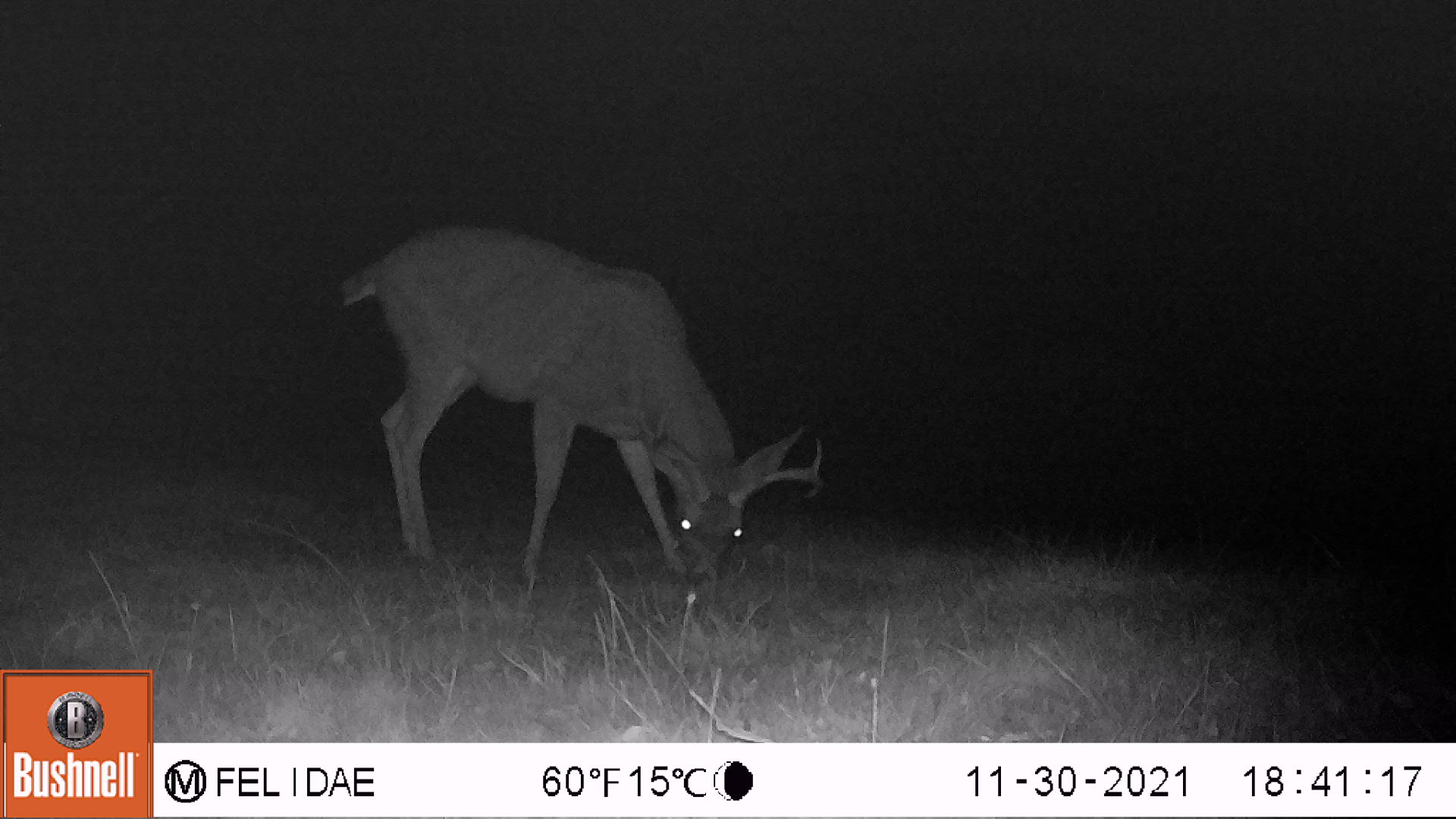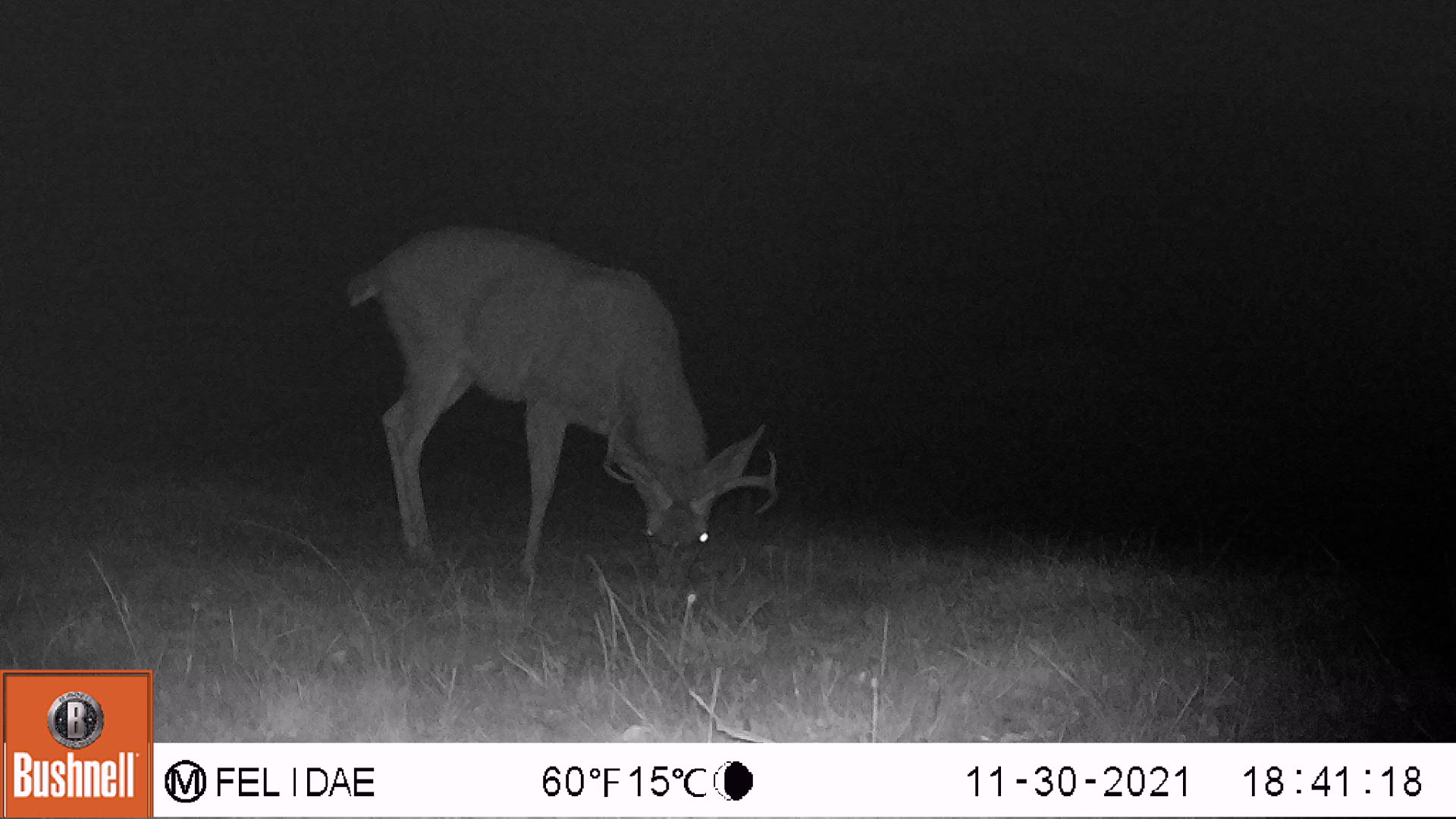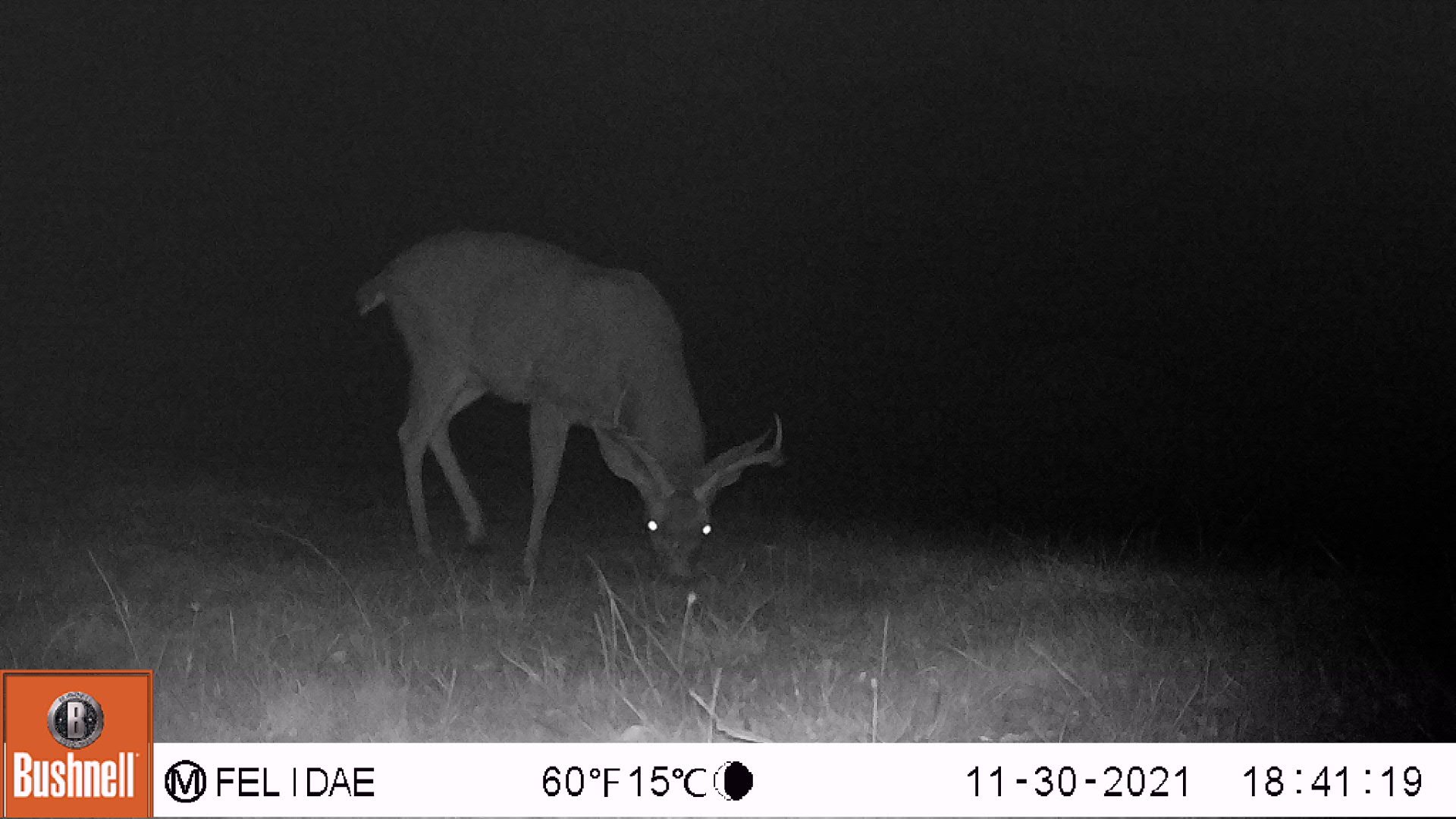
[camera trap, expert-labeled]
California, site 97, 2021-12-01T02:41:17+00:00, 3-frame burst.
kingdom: Animalia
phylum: Chordata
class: Mammalia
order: Artiodactyla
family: Cervidae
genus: Odocoileus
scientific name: Odocoileus hemionus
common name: mule deer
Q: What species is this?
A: Mule deer (Odocoileus hemionus).